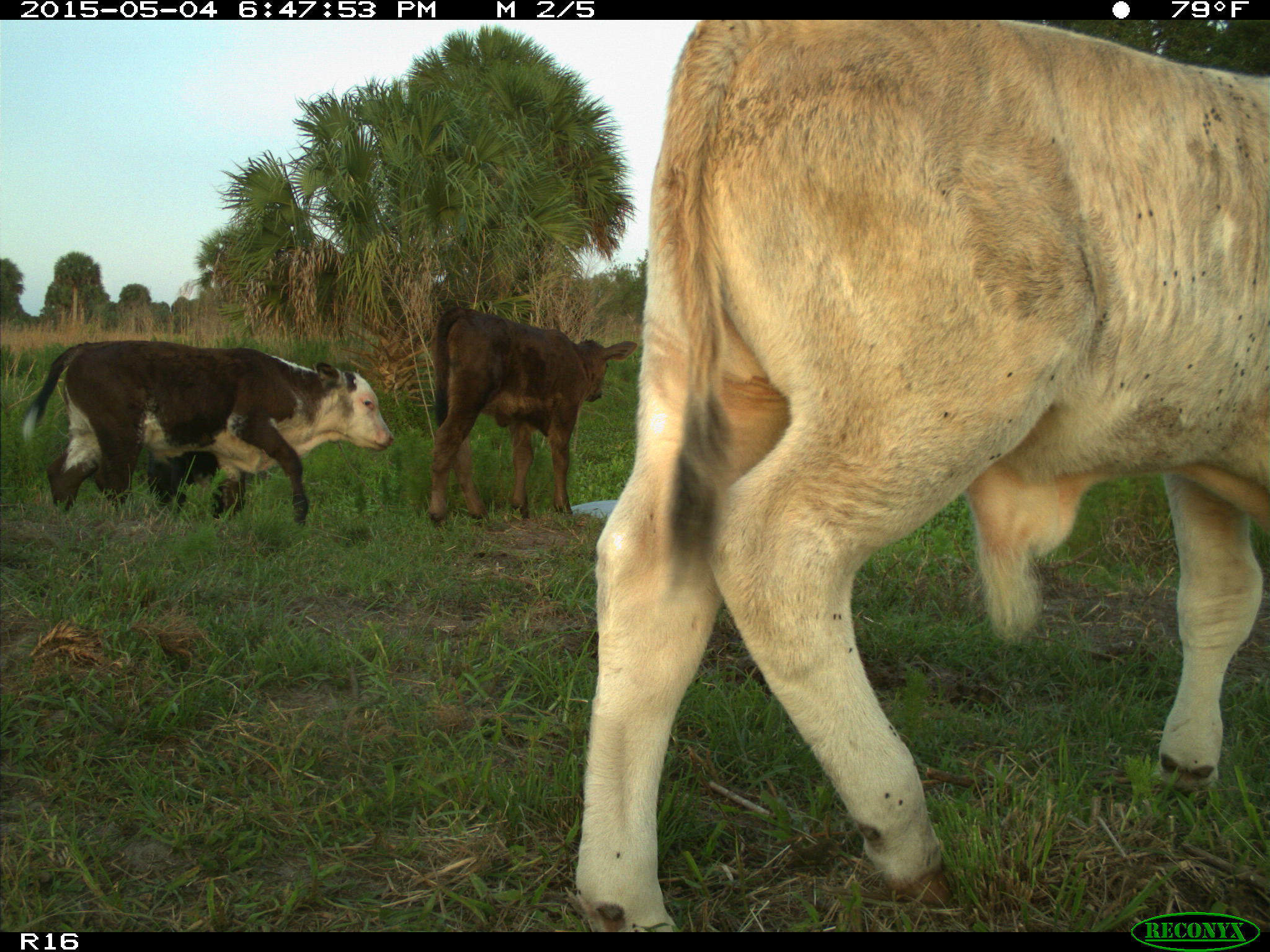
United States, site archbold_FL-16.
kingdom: Animalia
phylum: Chordata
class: Mammalia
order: Artiodactyla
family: Bovidae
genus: Bos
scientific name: Bos taurus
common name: domestic cow